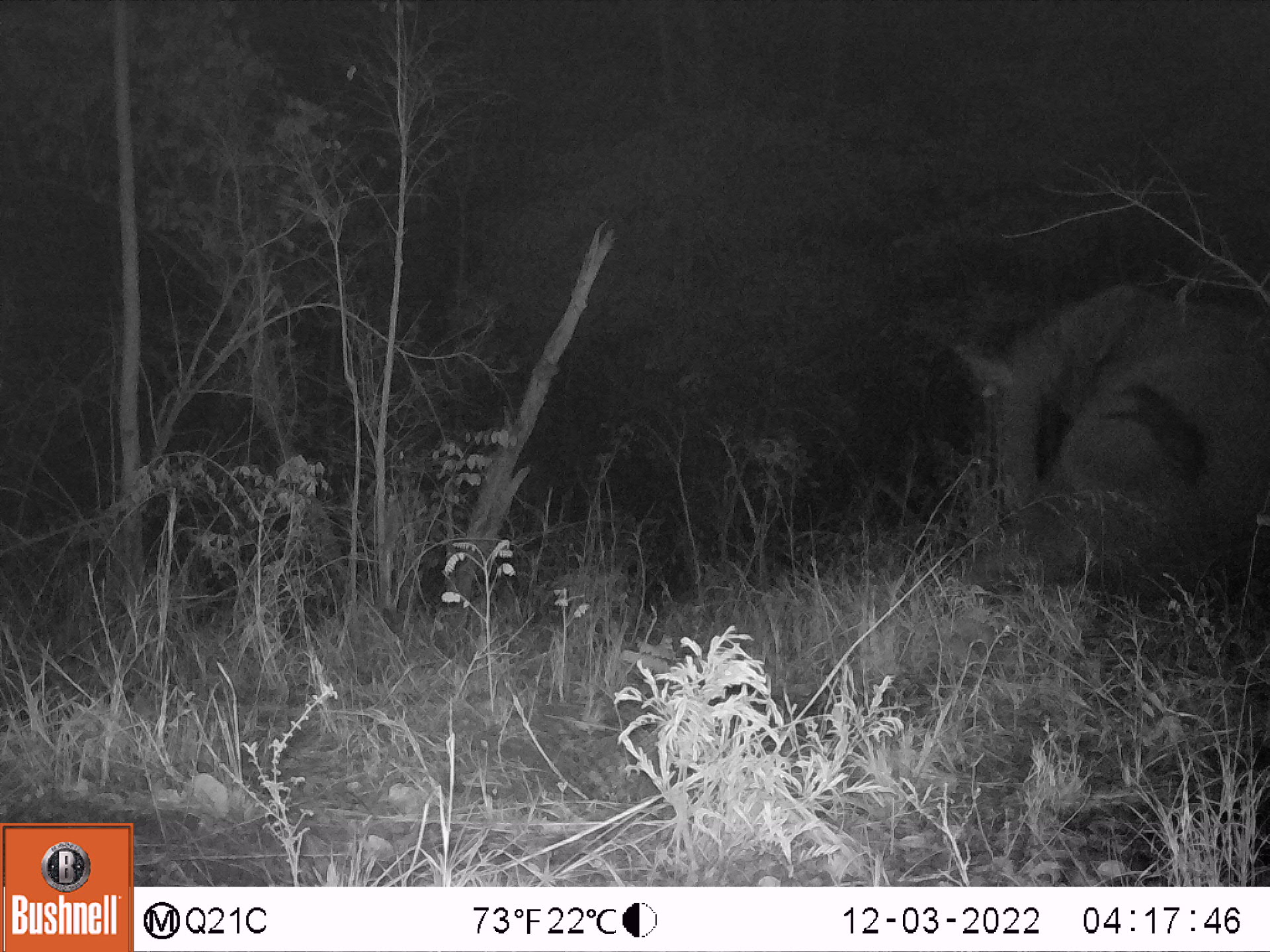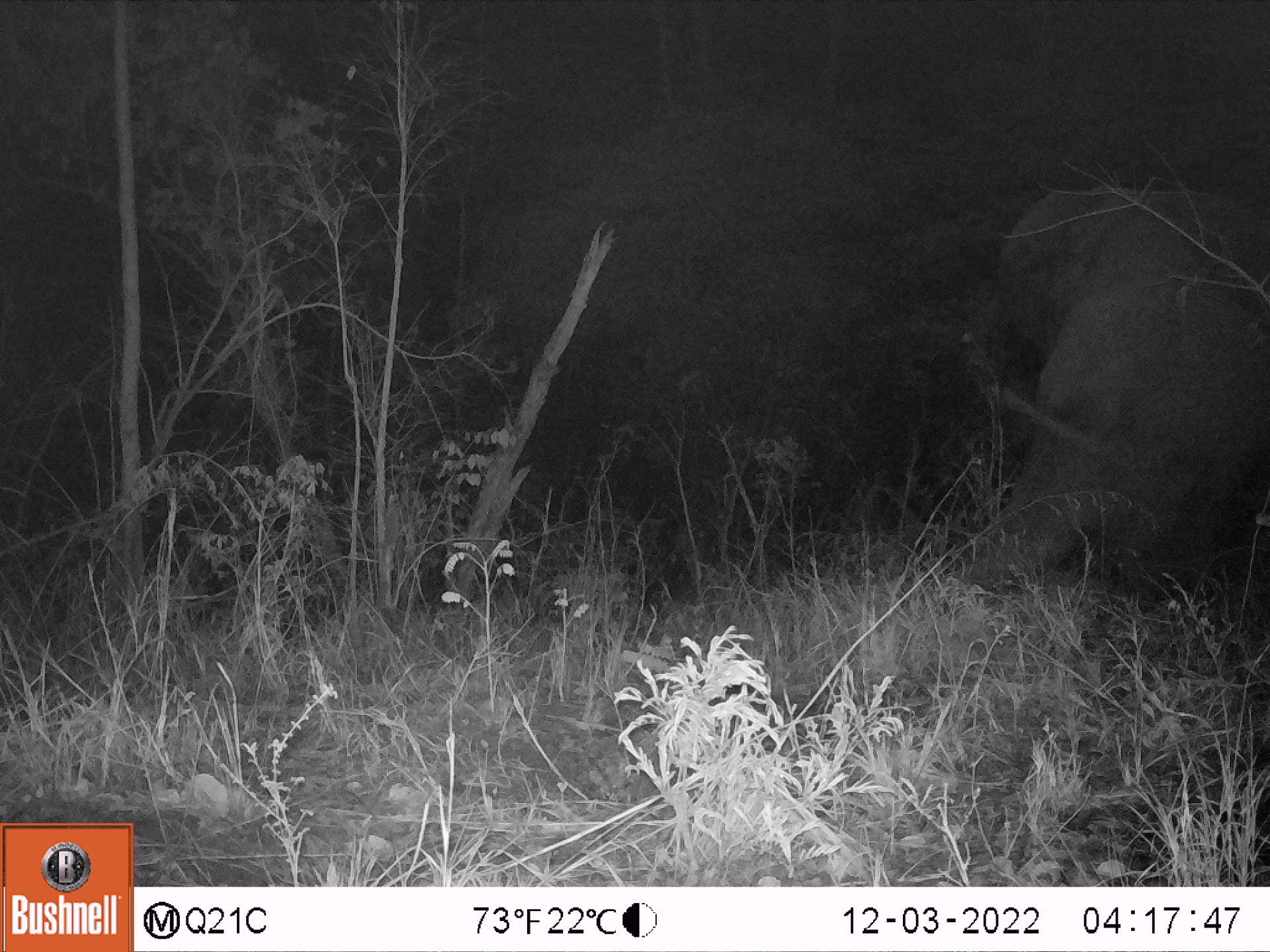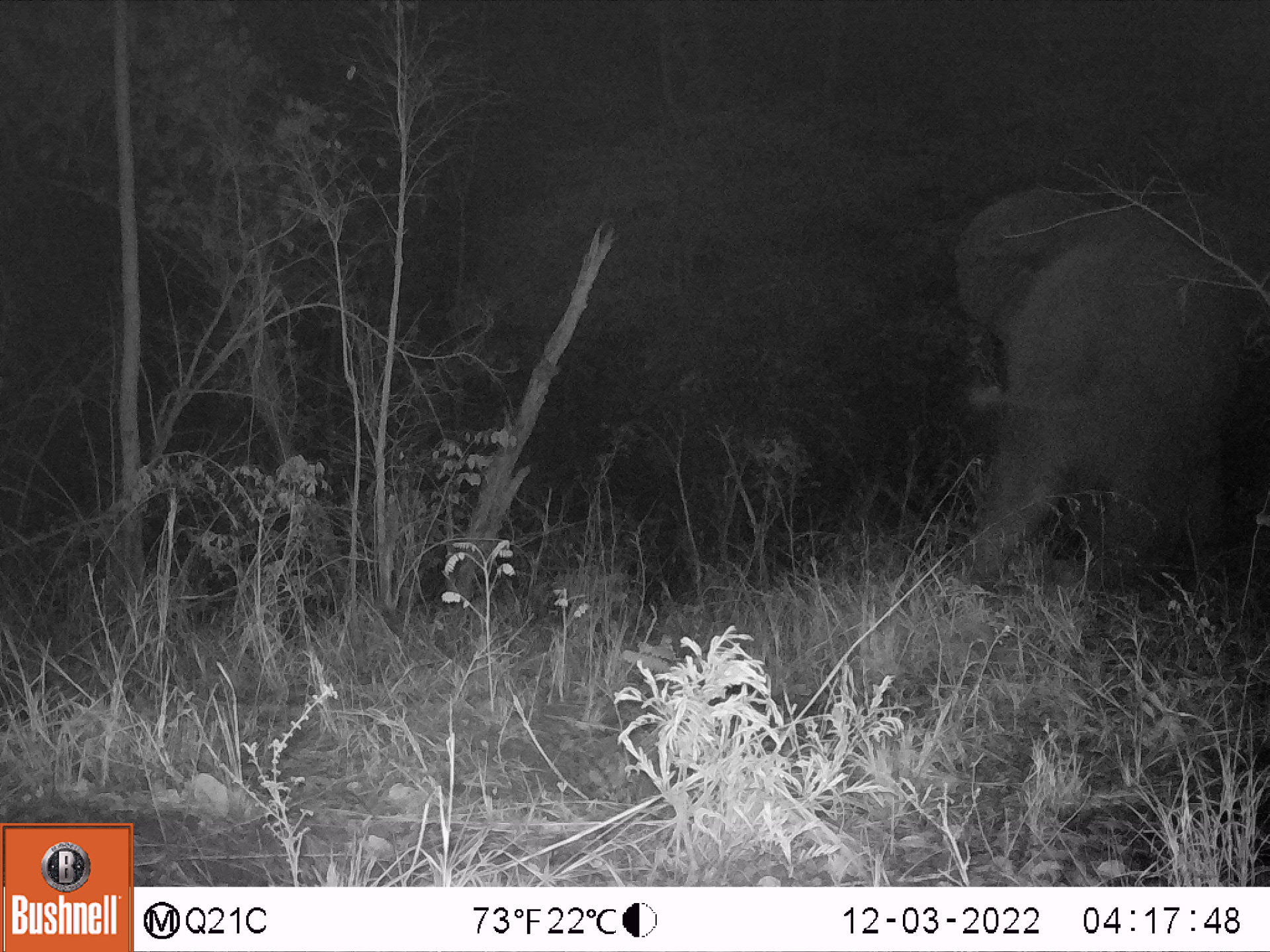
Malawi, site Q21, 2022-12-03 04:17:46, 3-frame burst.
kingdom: Animalia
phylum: Chordata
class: Mammalia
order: Proboscidea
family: Elephantidae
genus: Loxodonta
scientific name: Loxodonta africana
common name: african savanna elephant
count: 1